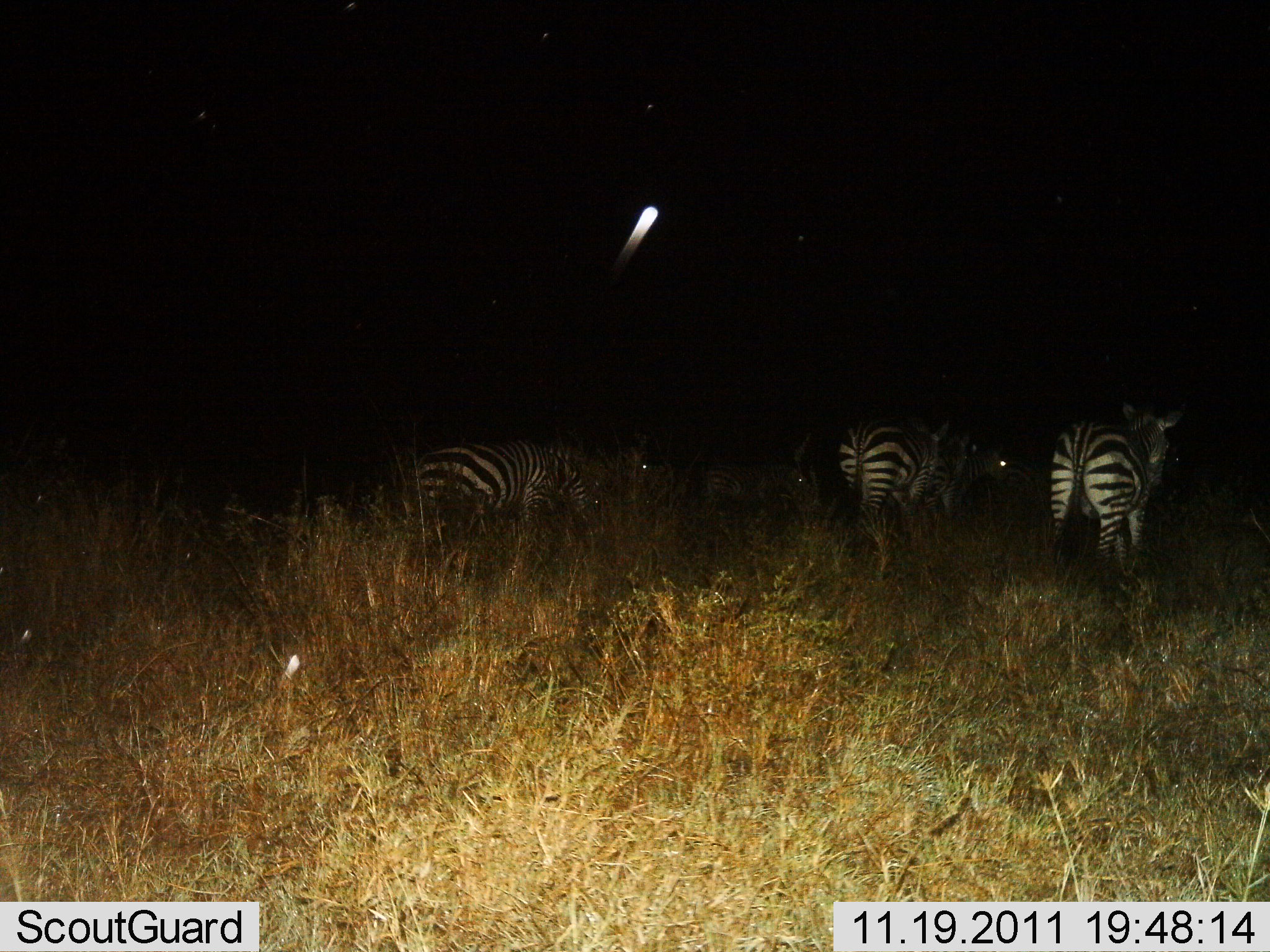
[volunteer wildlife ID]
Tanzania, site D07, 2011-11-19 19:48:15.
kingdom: Animalia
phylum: Chordata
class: Mammalia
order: Perissodactyla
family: Equidae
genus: Equus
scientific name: Equus quagga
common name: plains zebra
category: zebra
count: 5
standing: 75%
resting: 0%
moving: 25%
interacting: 0%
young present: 0%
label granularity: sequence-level